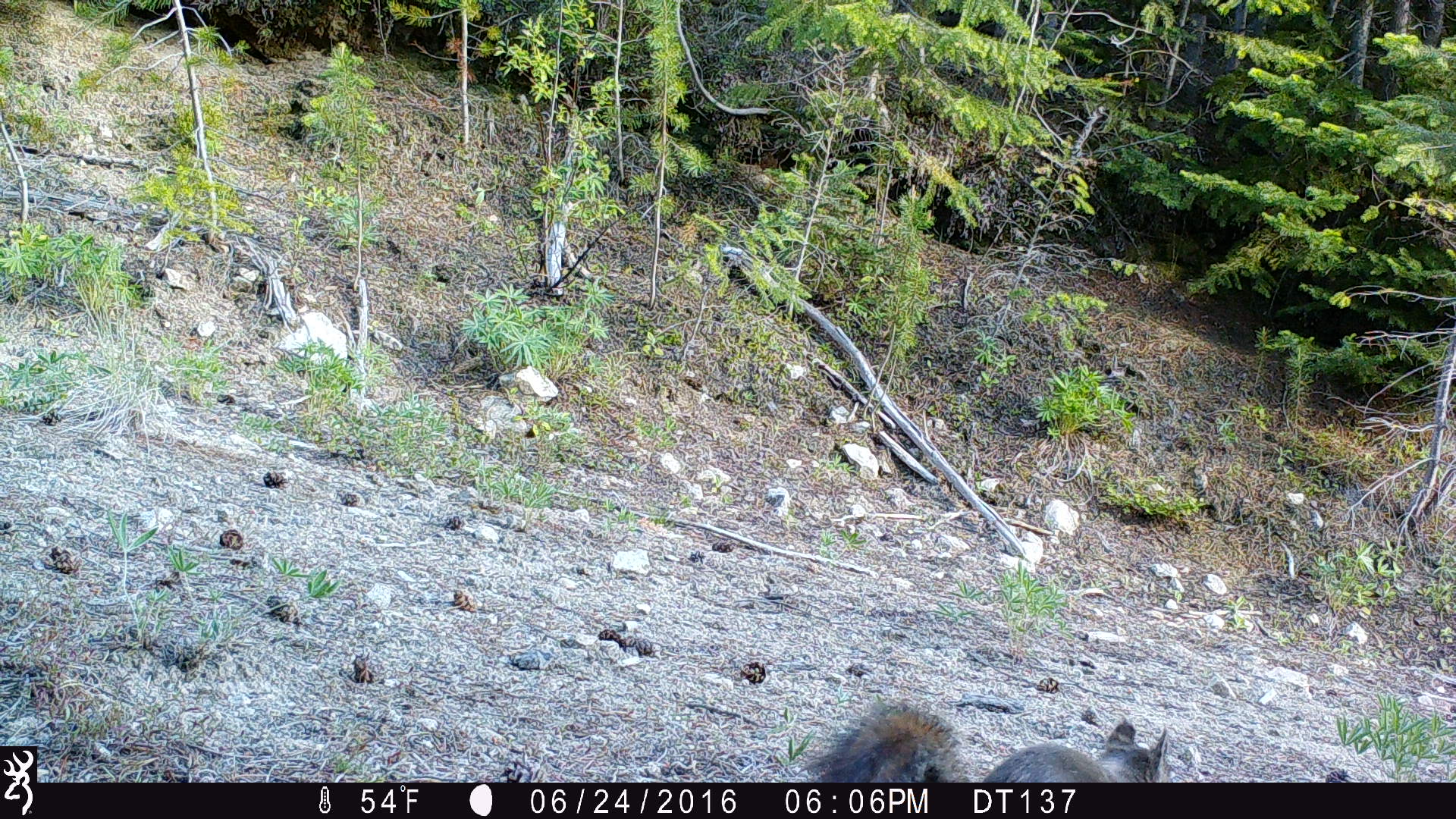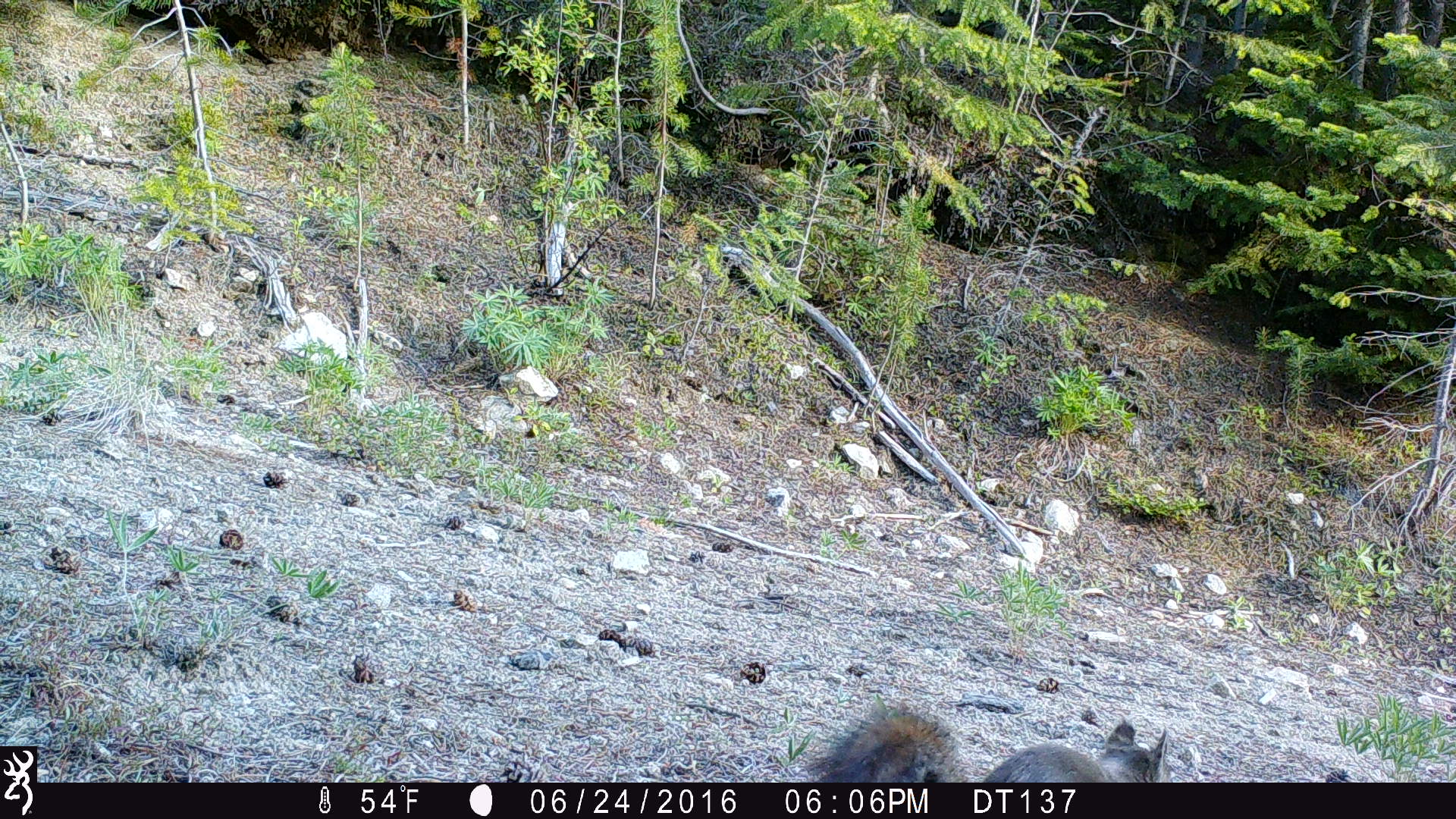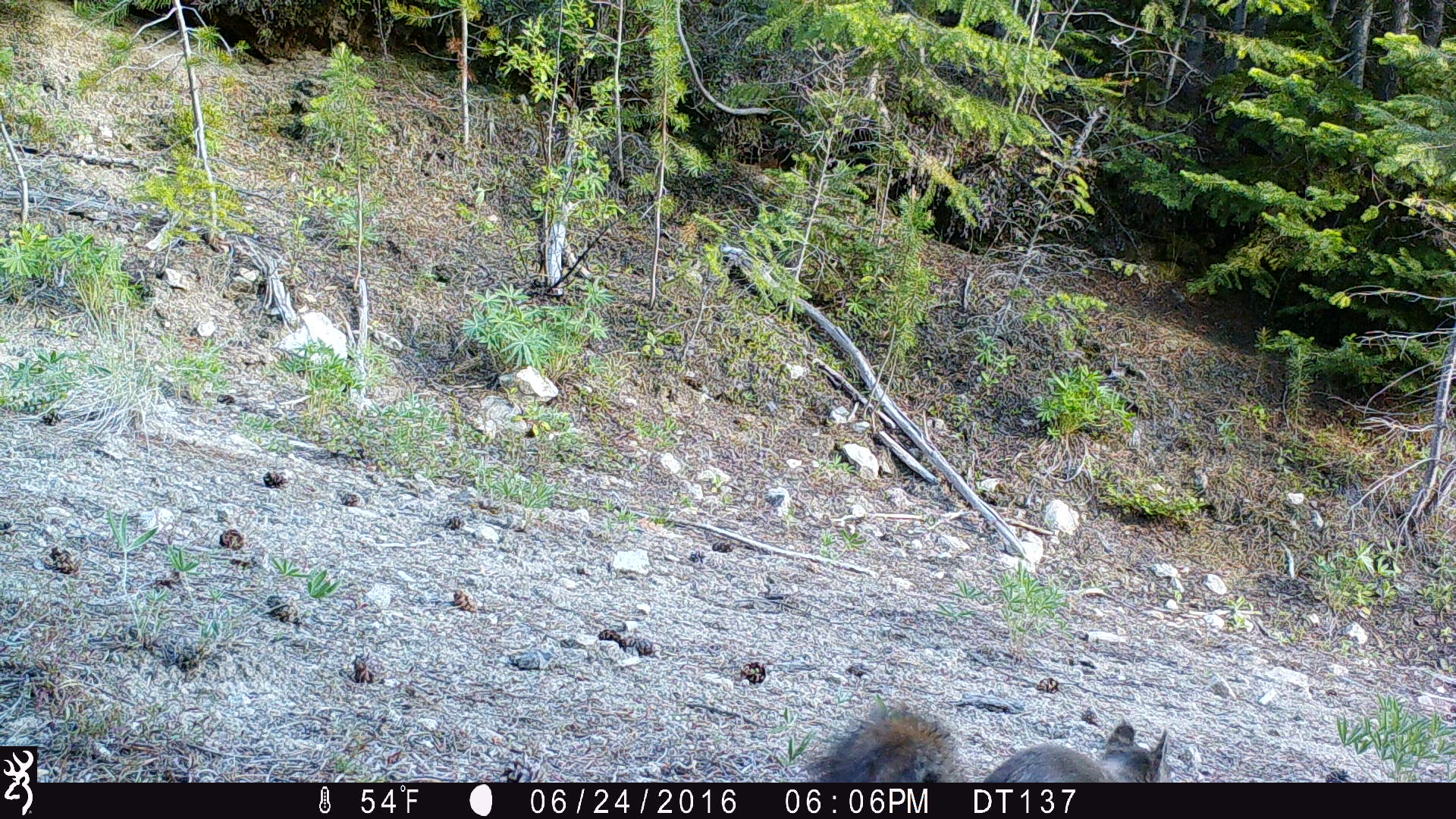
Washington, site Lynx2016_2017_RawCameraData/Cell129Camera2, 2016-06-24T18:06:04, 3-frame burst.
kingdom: Animalia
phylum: Chordata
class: Mammalia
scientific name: Mammalia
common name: small mammal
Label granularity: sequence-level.